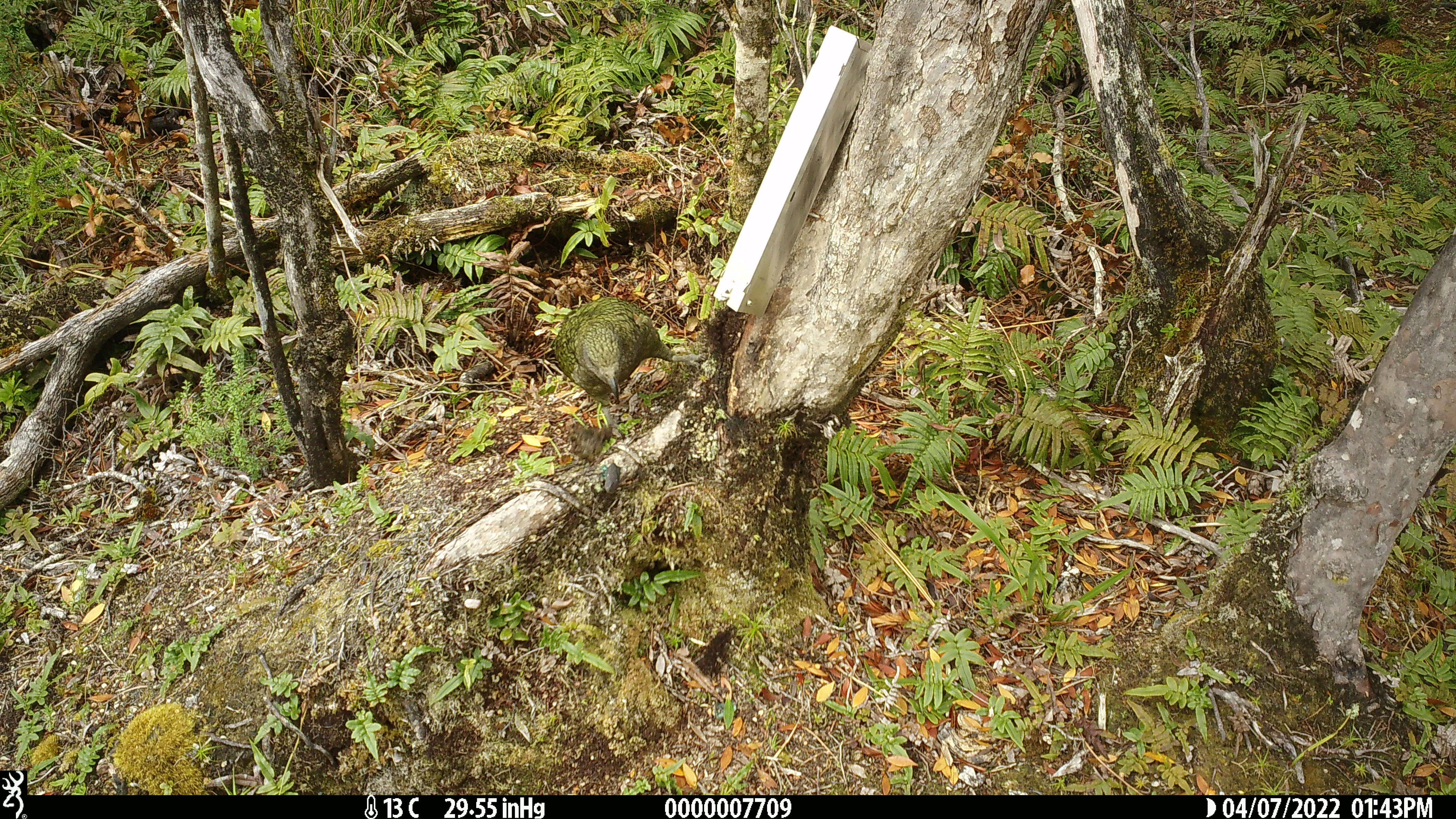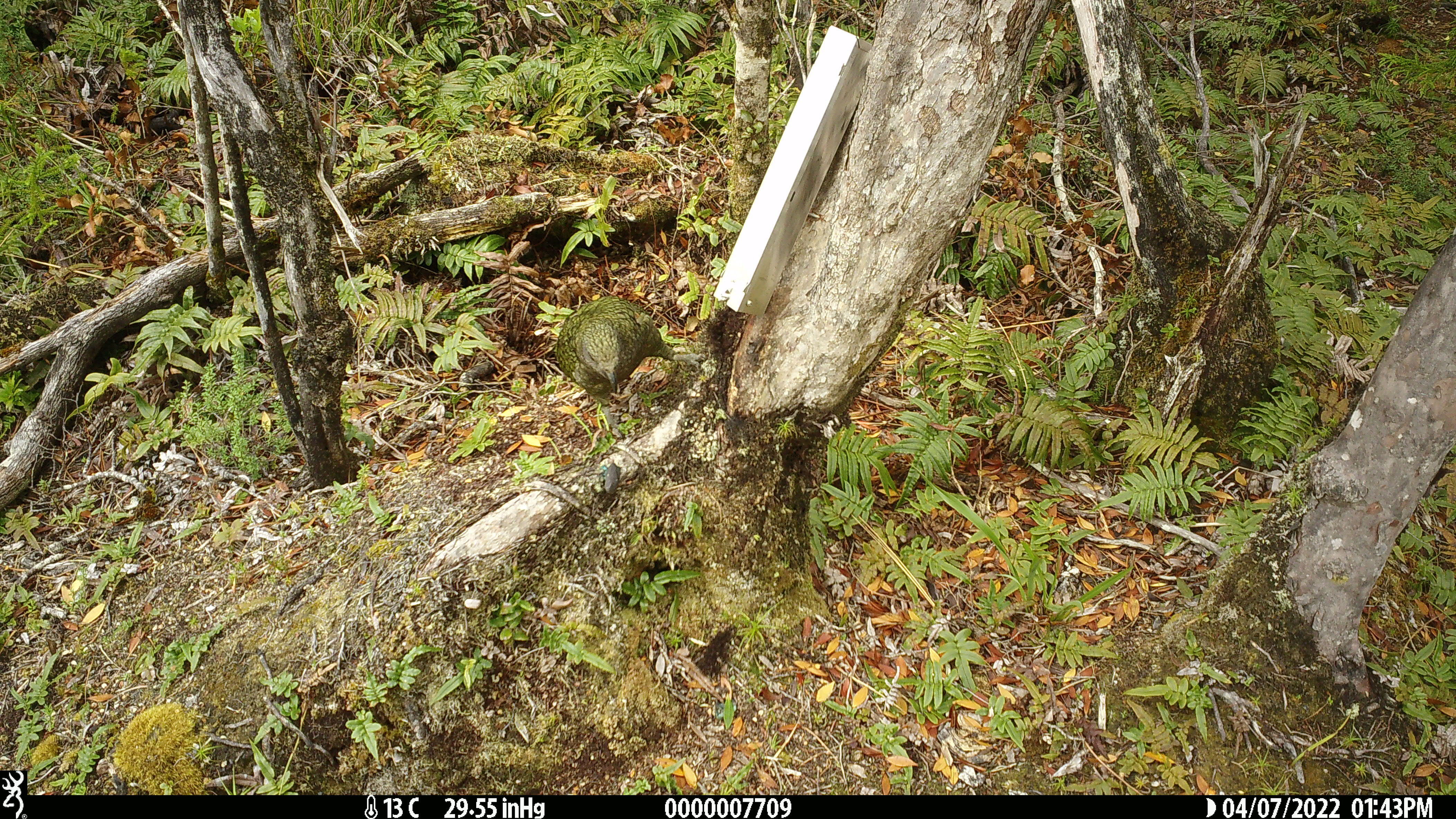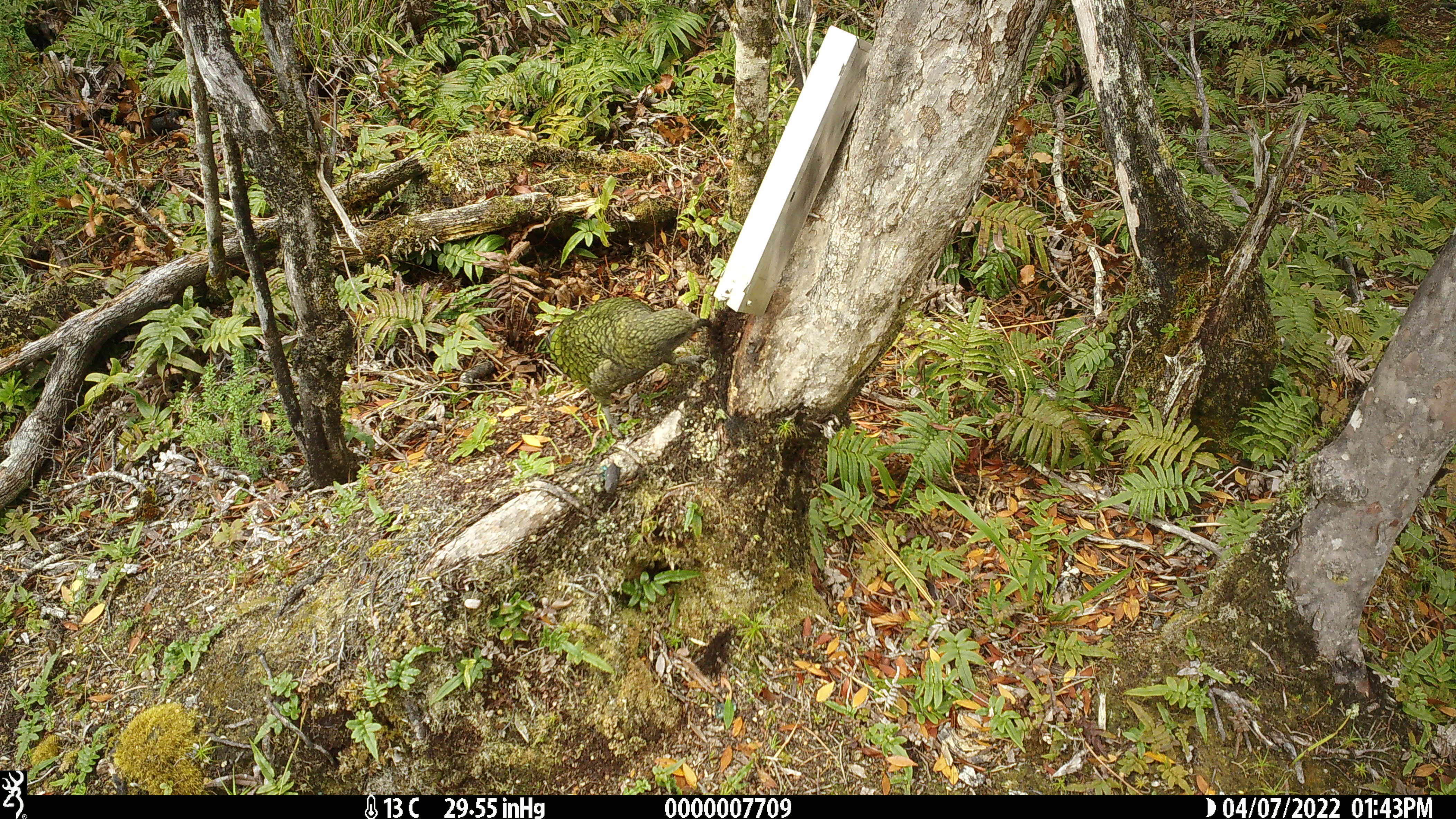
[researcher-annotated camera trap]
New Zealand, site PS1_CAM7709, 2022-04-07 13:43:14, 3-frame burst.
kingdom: Animalia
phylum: Chordata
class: Aves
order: Psittaciformes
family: Strigopidae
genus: Nestor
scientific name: Nestor notabilis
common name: kea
Kea (Nestor notabilis).